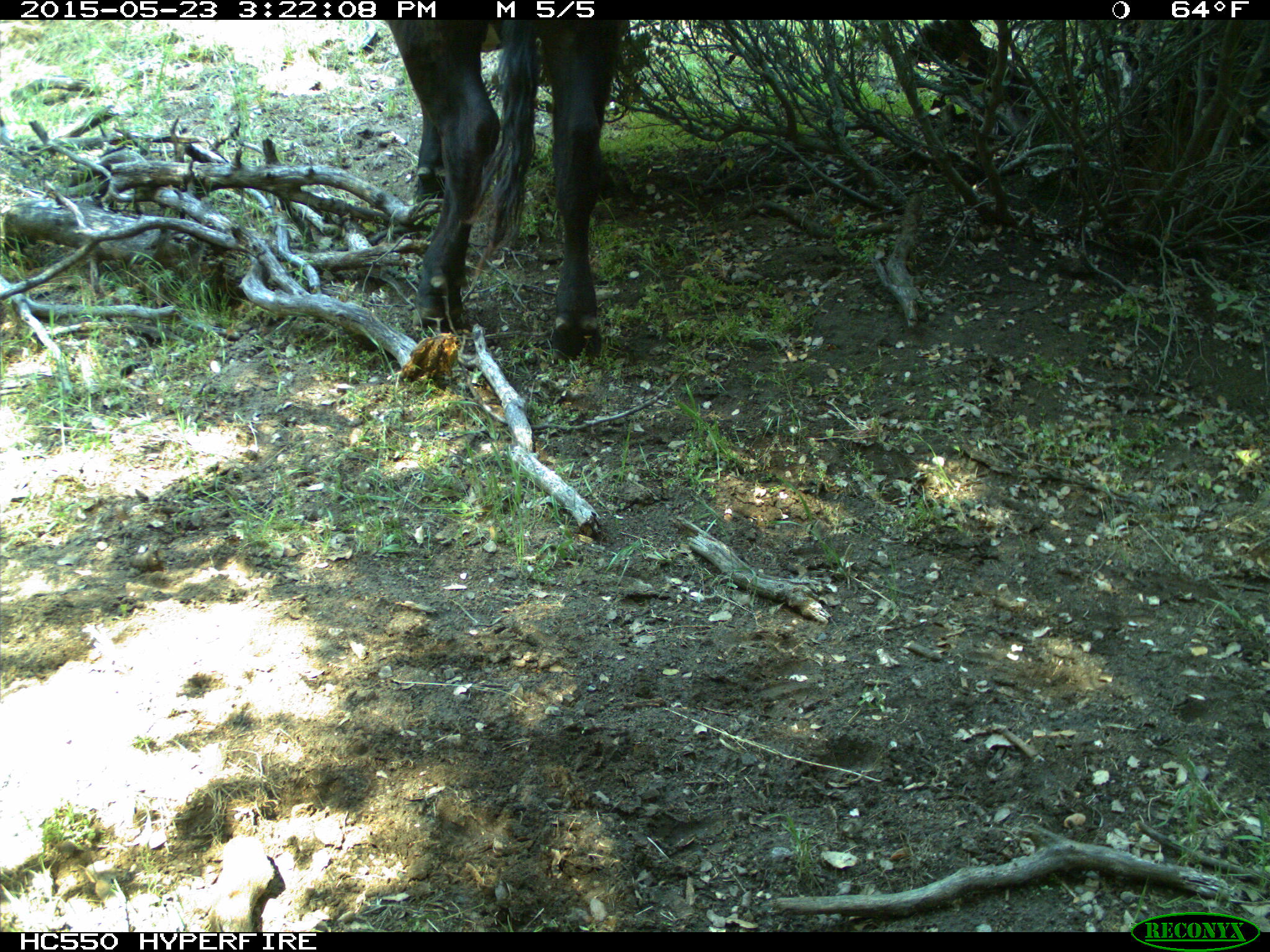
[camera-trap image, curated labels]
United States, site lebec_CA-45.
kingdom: Animalia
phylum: Chordata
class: Mammalia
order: Artiodactyla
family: Bovidae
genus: Bos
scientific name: Bos taurus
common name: domestic cow